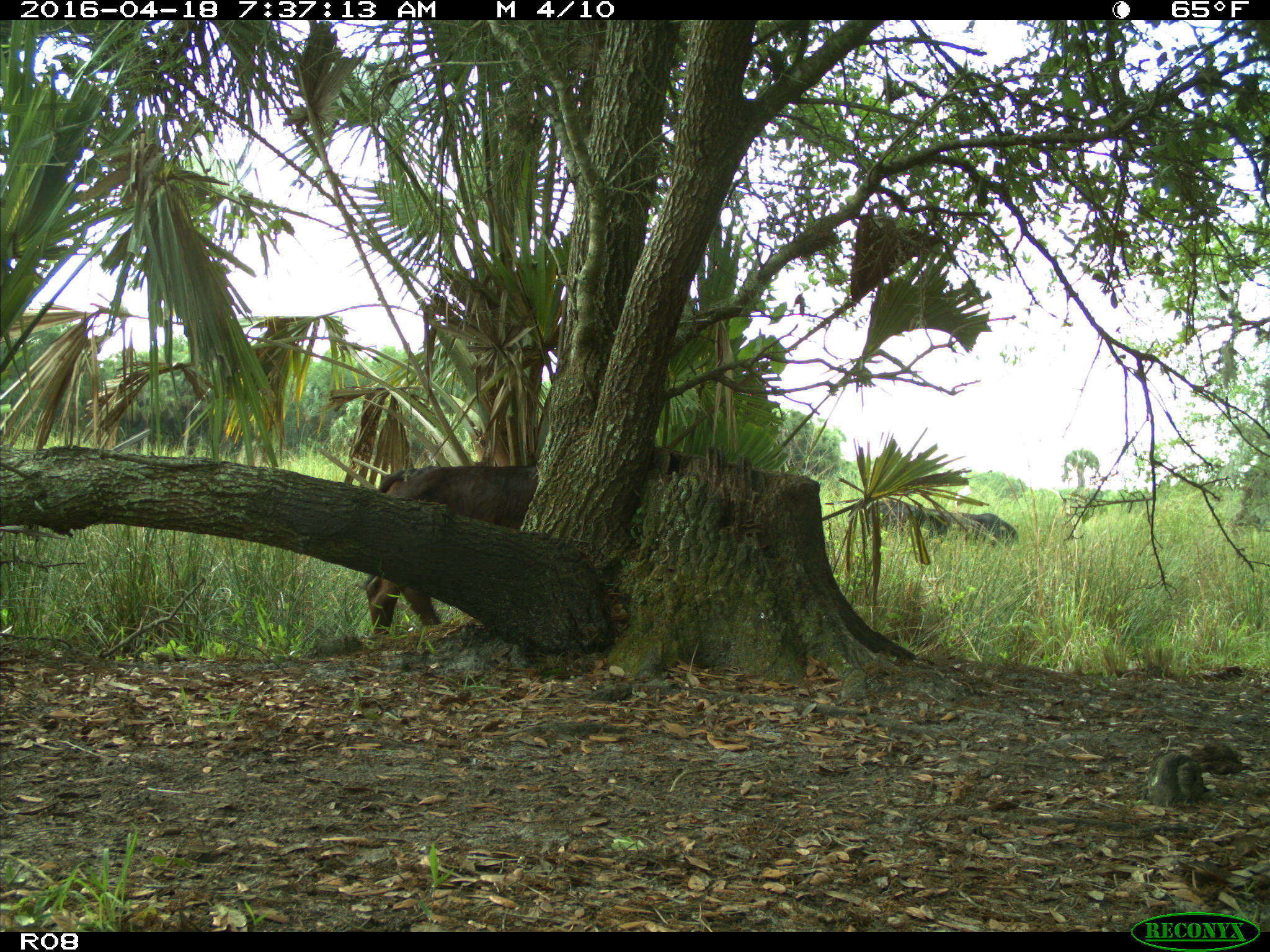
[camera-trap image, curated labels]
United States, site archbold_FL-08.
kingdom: Animalia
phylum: Chordata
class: Mammalia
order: Artiodactyla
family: Bovidae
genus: Bos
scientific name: Bos taurus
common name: domestic cow